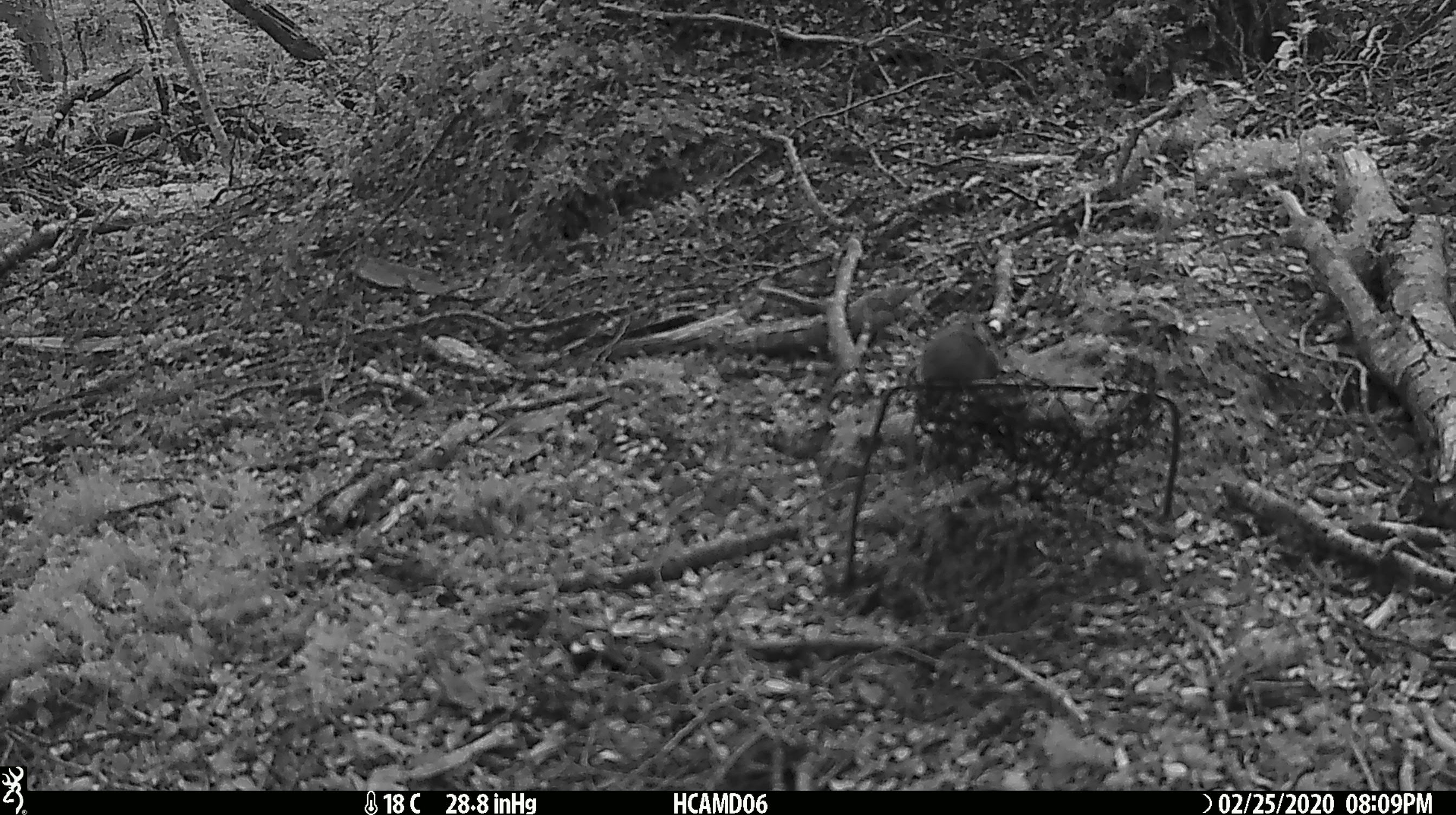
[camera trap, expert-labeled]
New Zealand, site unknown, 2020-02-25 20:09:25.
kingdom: Animalia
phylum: Chordata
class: Mammalia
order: Rodentia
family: Muridae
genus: Mus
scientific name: Mus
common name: mouse